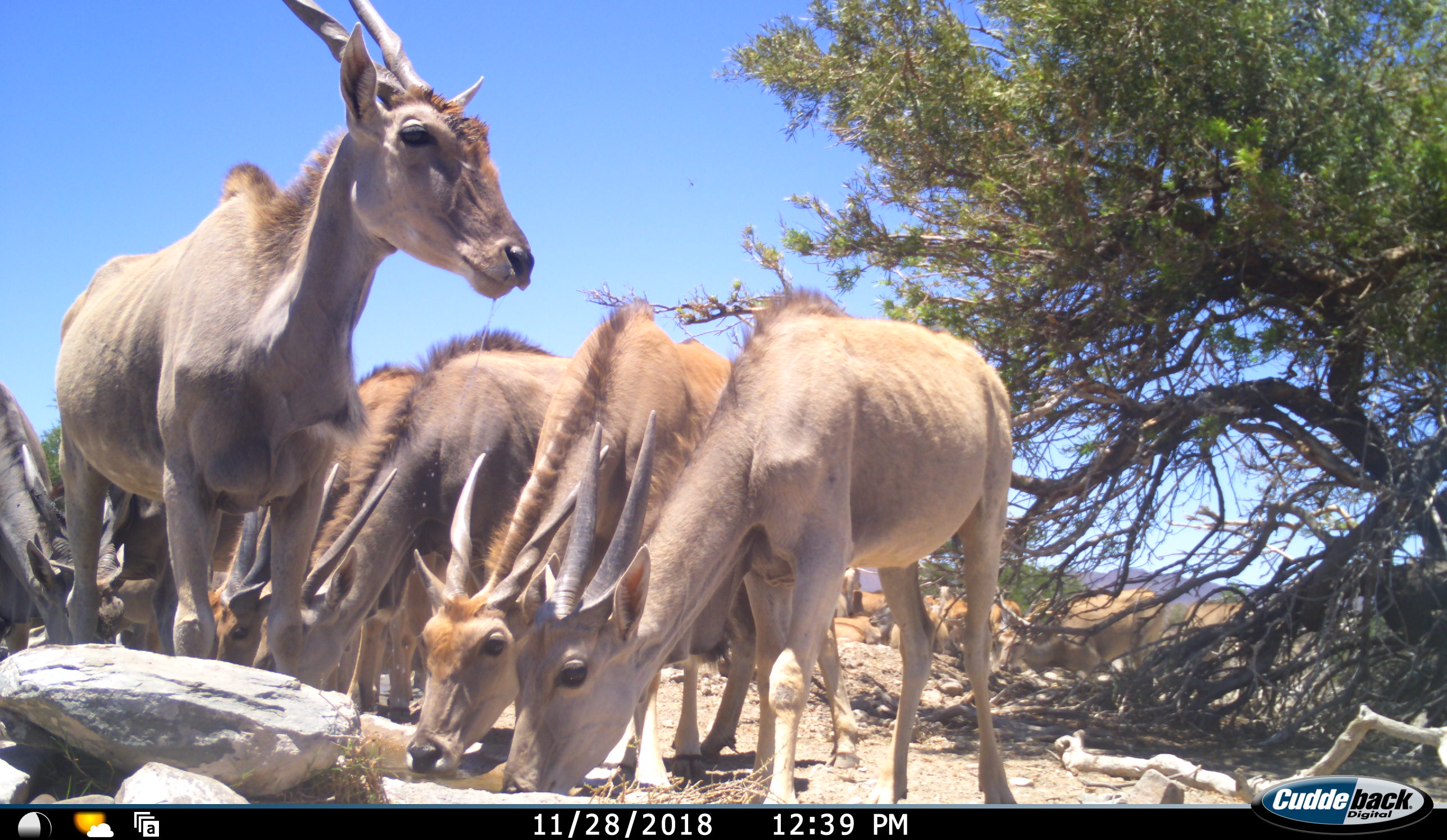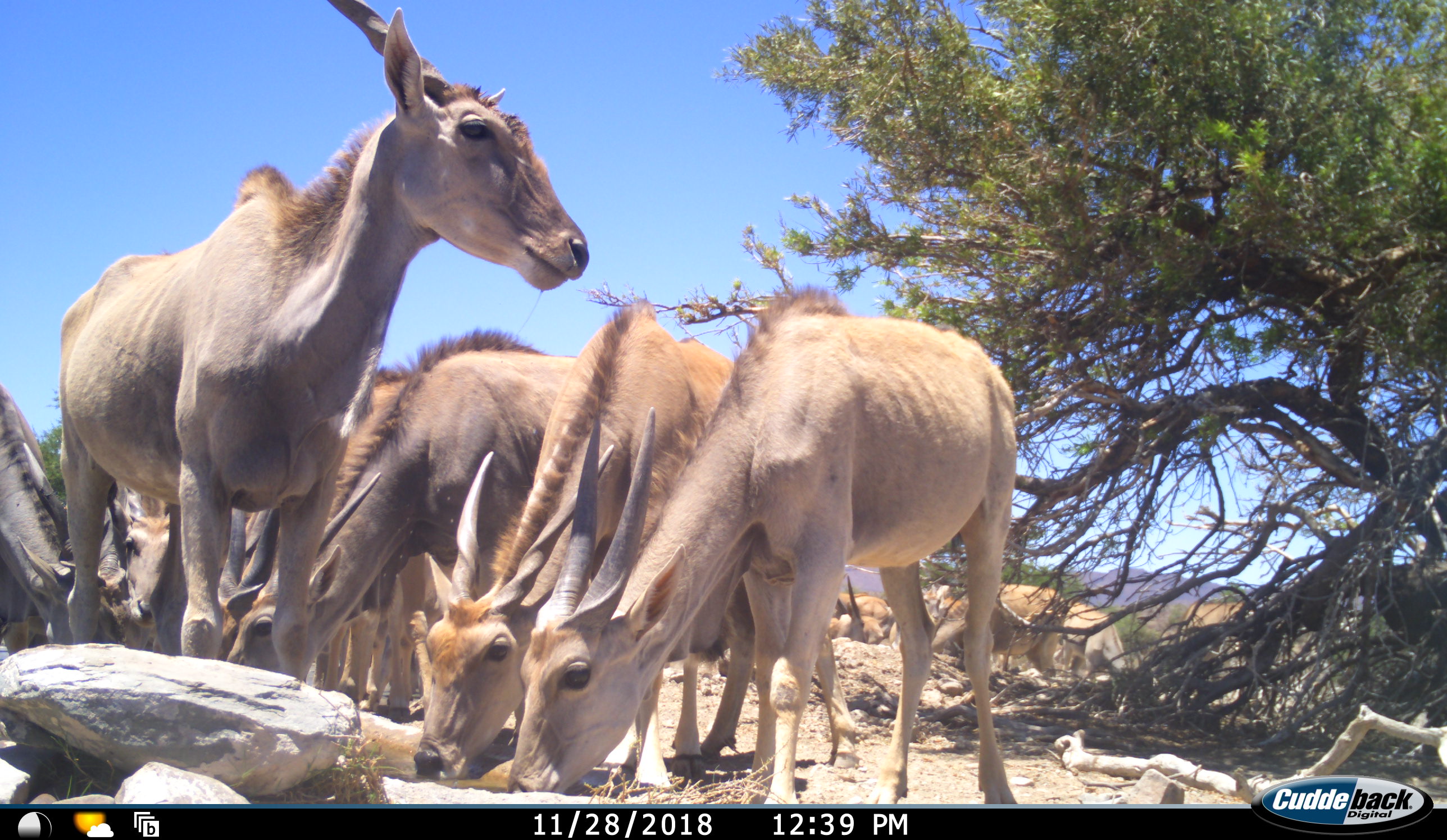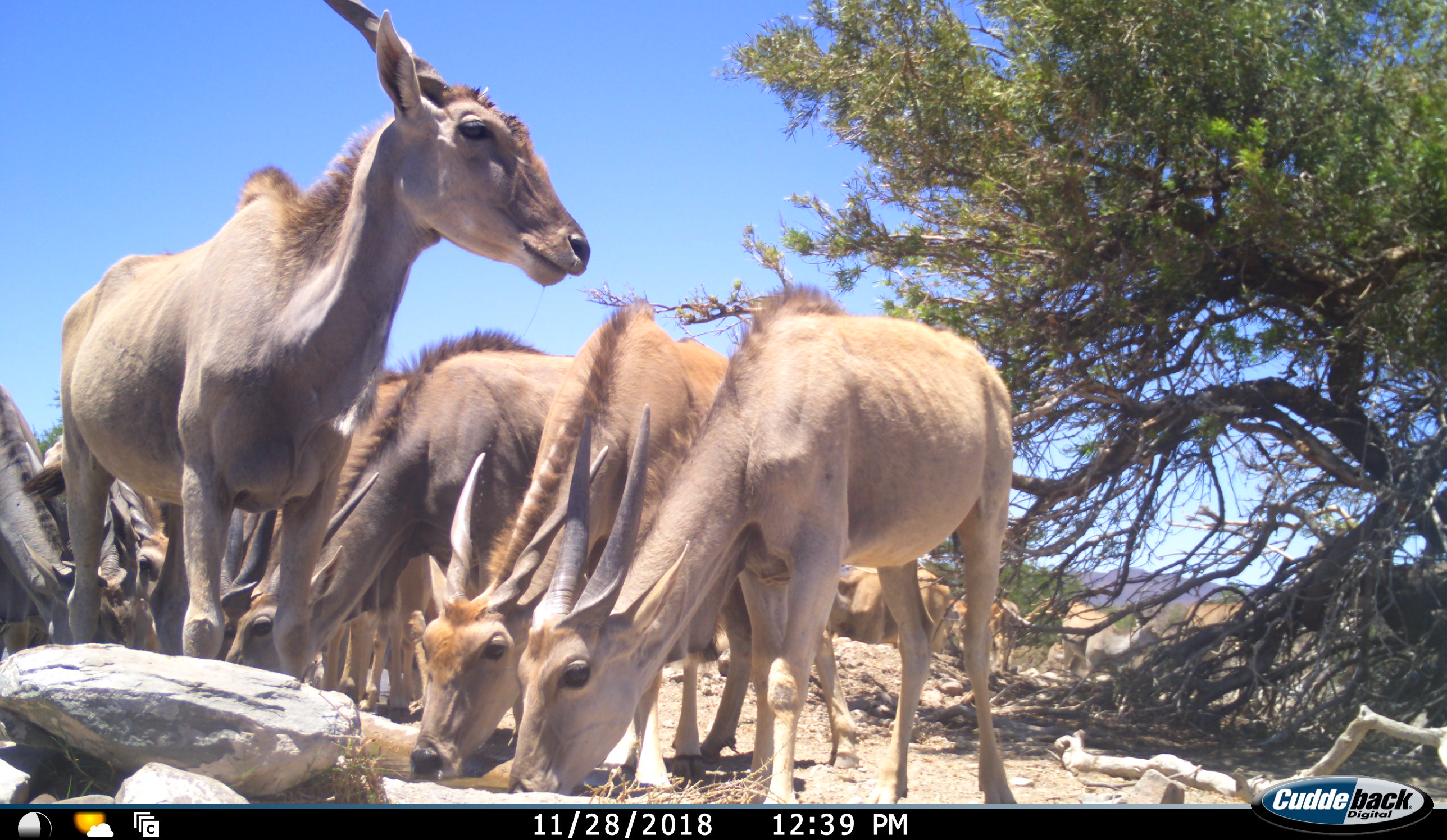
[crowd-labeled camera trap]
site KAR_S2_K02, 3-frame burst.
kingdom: Animalia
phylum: Chordata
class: Mammalia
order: Artiodactyla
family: Bovidae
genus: Tragelaphus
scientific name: Tragelaphus oryx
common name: eland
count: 11-50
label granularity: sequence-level